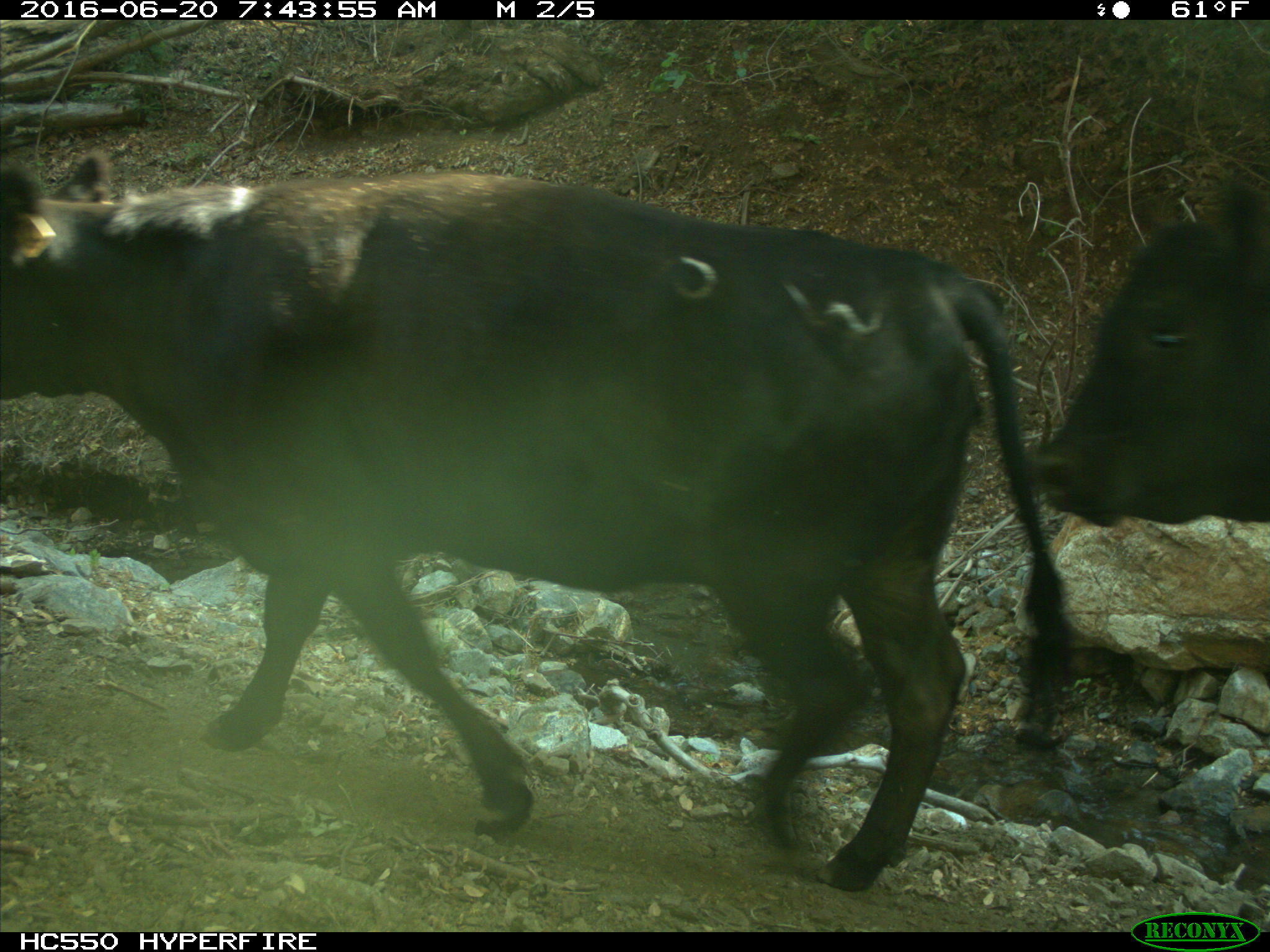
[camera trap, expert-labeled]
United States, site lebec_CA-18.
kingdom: Animalia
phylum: Chordata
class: Mammalia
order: Artiodactyla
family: Bovidae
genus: Bos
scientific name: Bos taurus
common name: domestic cow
Bos taurus (domestic cow).